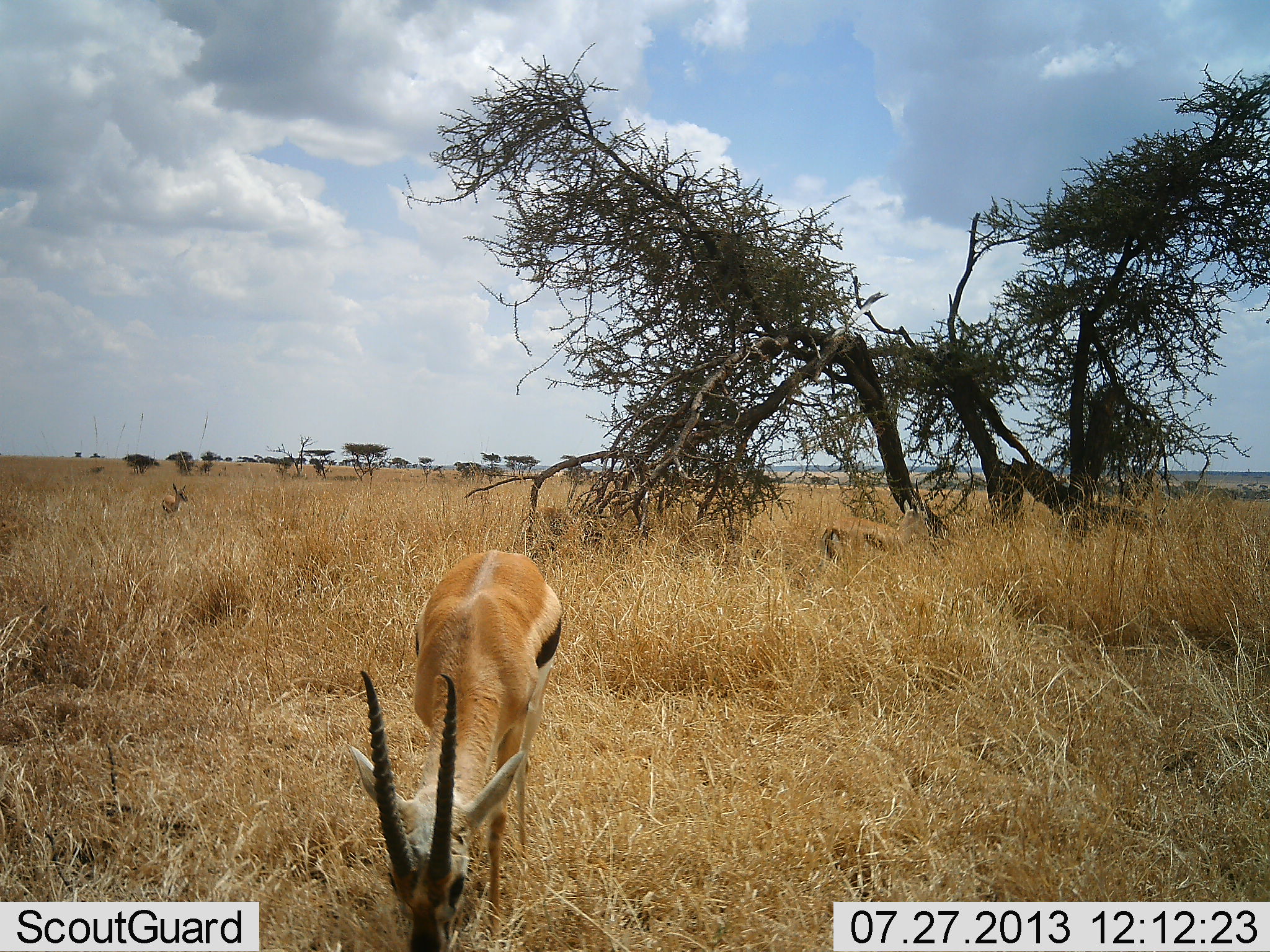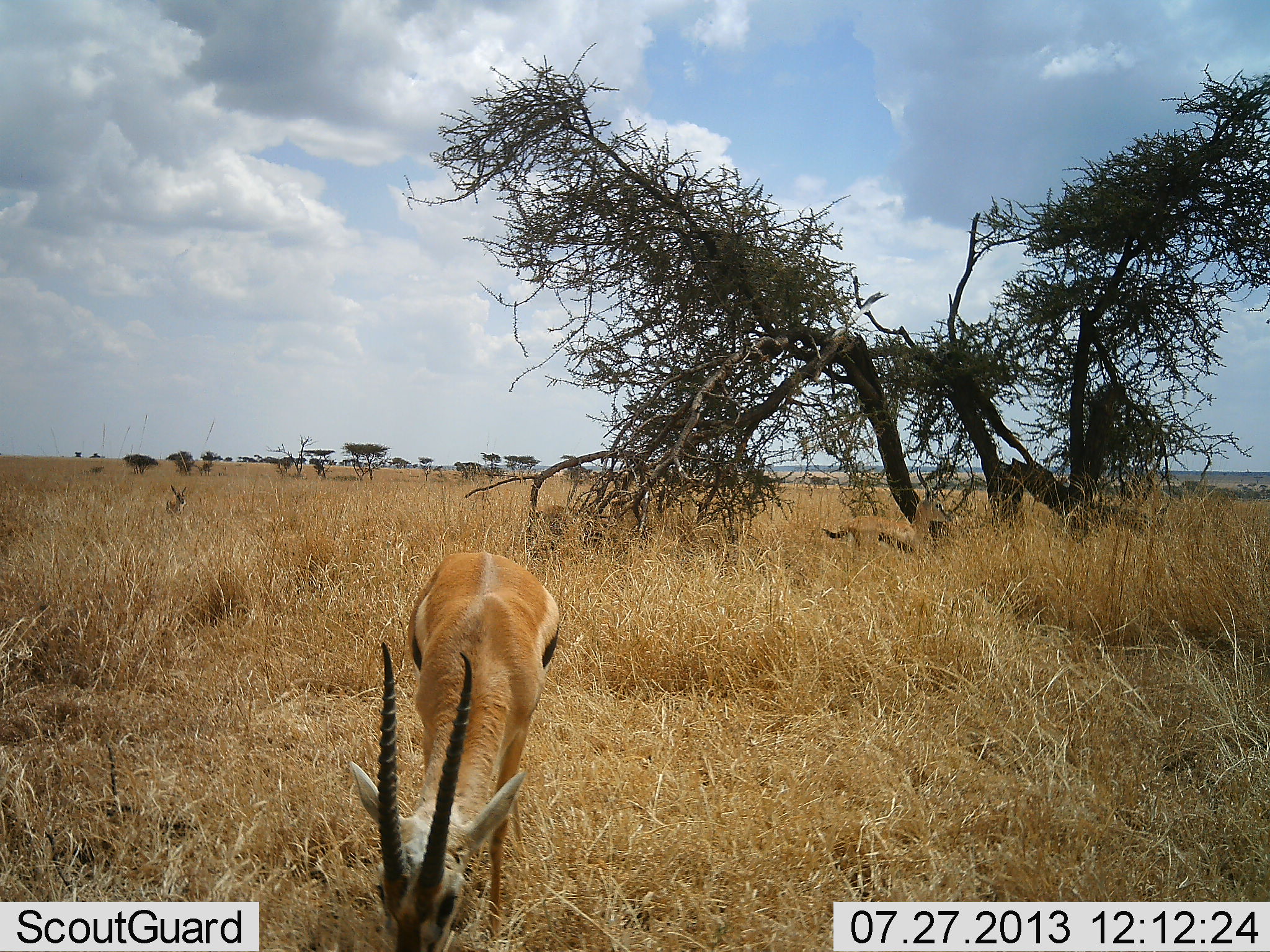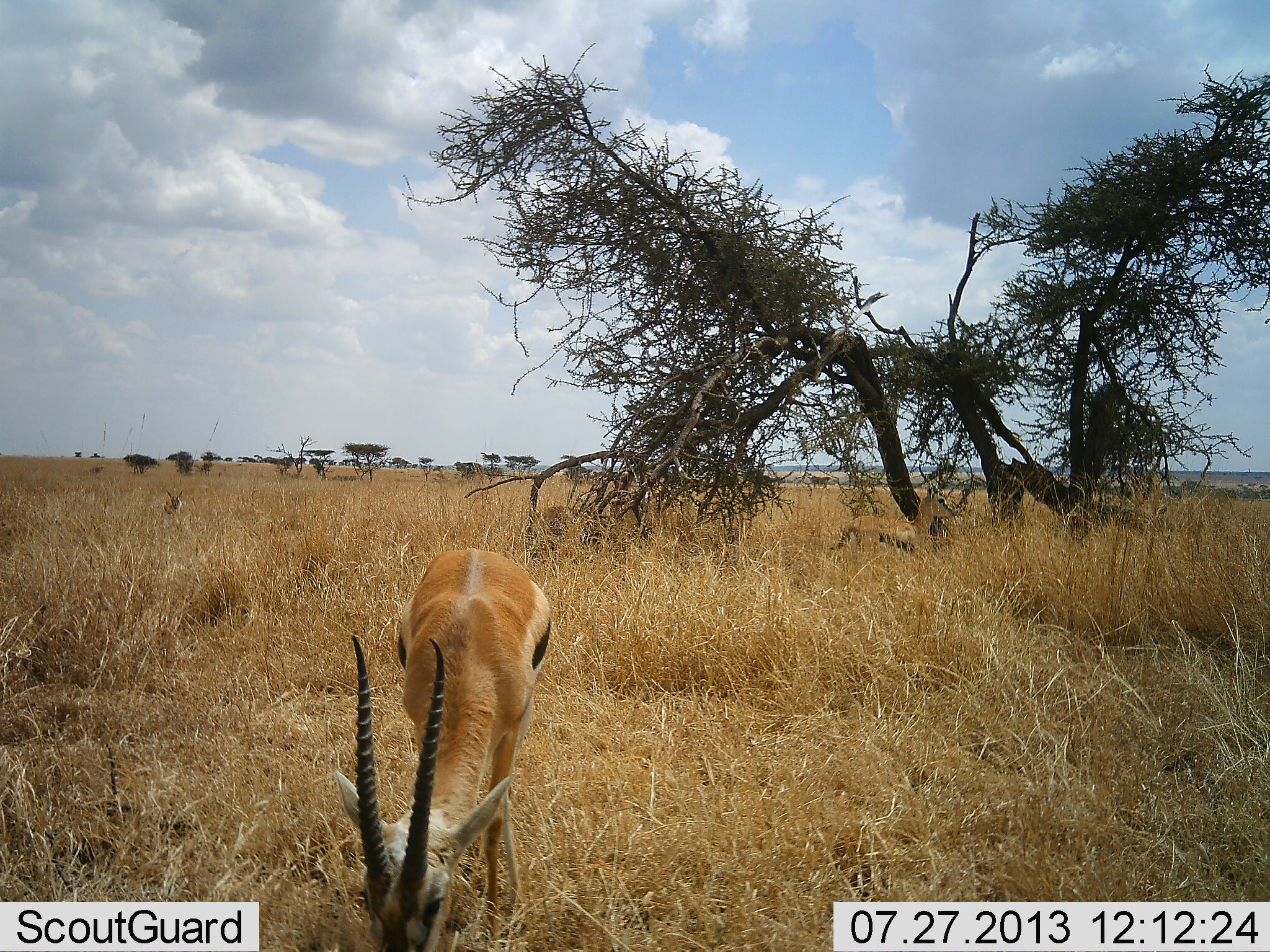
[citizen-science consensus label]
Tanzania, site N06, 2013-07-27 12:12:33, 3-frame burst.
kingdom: Animalia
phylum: Chordata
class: Mammalia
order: Artiodactyla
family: Bovidae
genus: Eudorcas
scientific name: Eudorcas thomsonii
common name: thomson's gazelle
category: gazellethomsons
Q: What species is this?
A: Gazellethomsons (thomson's gazelle) (Eudorcas thomsonii).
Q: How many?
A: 3.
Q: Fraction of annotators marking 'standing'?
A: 36%.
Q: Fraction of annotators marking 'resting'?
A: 7%.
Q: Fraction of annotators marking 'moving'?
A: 14%.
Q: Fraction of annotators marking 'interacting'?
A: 0%.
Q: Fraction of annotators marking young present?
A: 14%.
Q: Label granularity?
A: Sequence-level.